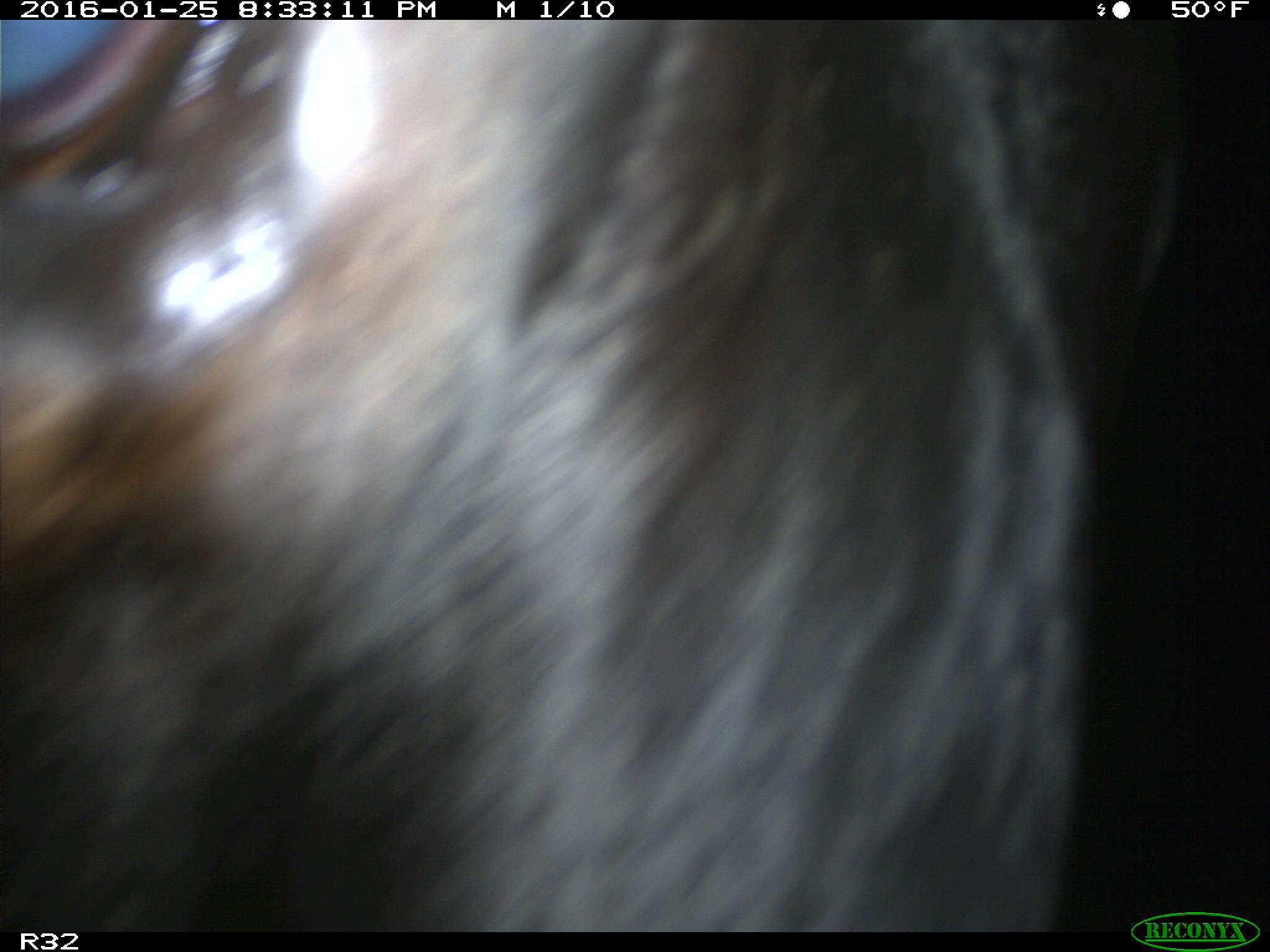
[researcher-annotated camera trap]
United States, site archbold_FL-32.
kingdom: Animalia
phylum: Chordata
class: Mammalia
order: Artiodactyla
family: Bovidae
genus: Bos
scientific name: Bos taurus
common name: domestic cow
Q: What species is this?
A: Bos taurus (domestic cow).